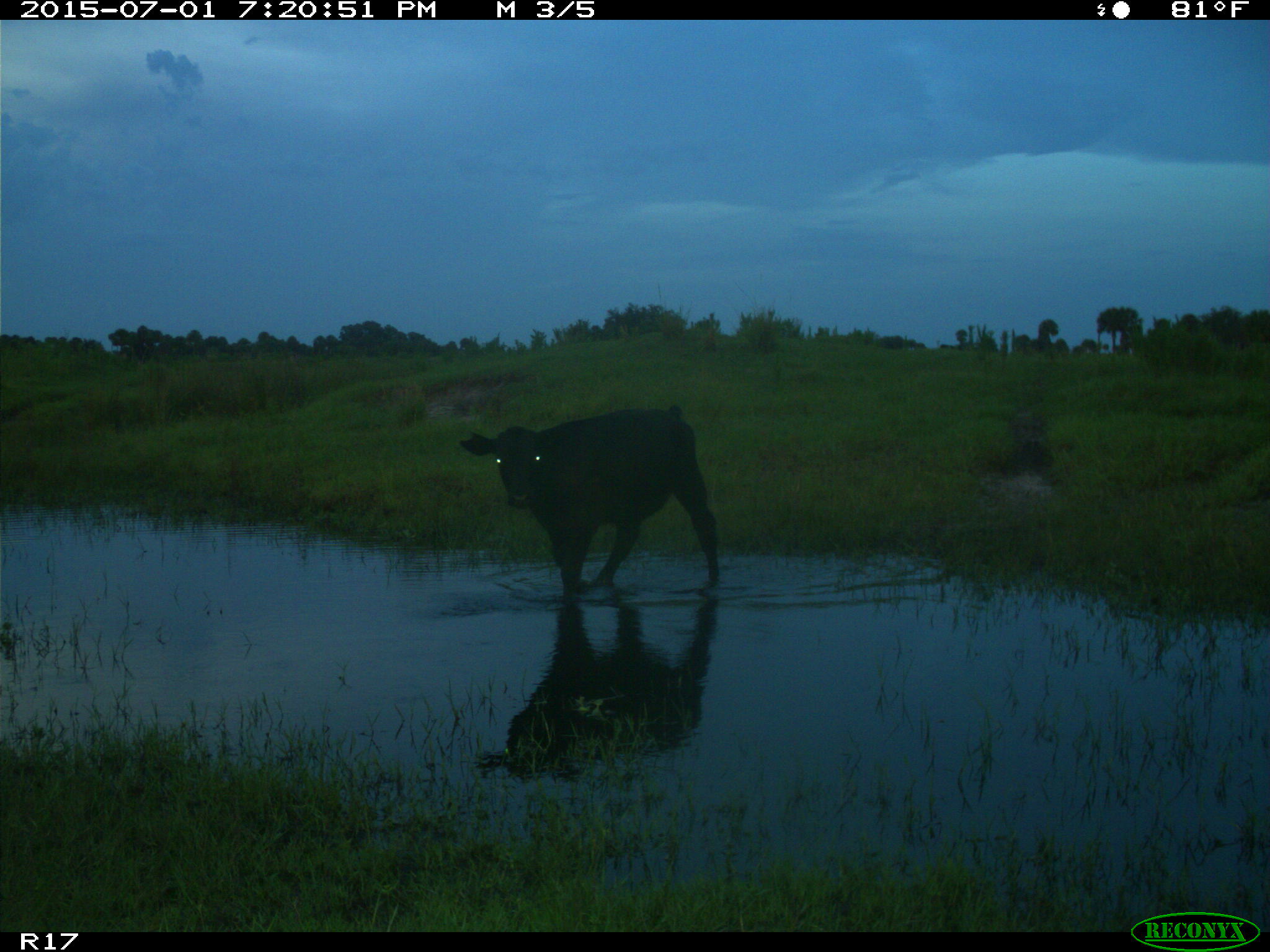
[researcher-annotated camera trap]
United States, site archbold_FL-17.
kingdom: Animalia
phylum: Chordata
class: Mammalia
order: Artiodactyla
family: Bovidae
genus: Bos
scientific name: Bos taurus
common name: domestic cow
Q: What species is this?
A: Bos taurus (domestic cow).